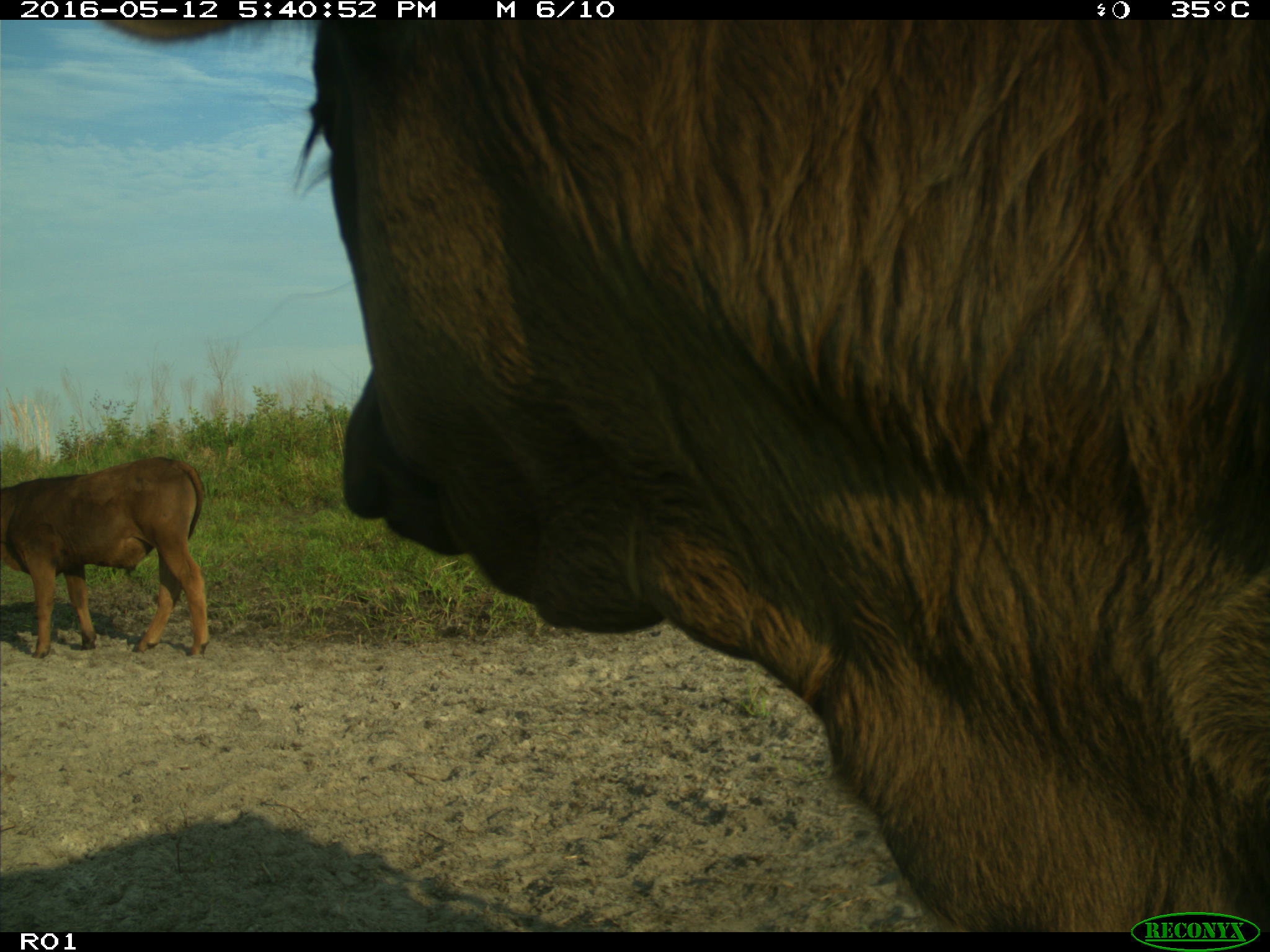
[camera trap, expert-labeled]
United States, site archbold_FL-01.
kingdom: Animalia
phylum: Chordata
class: Mammalia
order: Artiodactyla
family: Bovidae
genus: Bos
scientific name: Bos taurus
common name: domestic cow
Bos taurus (domestic cow).